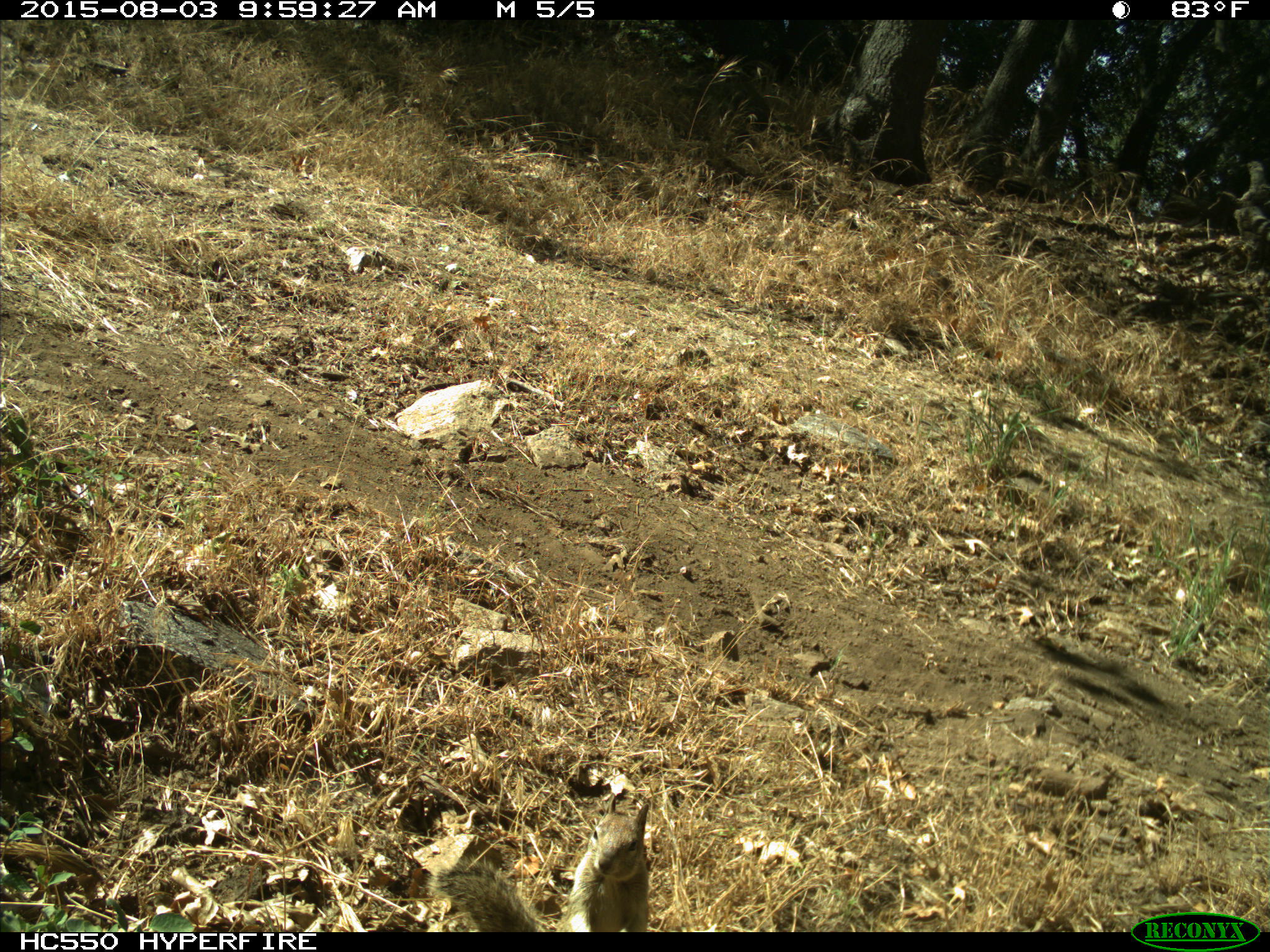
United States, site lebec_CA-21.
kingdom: Animalia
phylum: Chordata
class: Mammalia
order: Rodentia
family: Sciuridae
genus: Otospermophilus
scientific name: Otospermophilus beecheyi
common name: california ground squirrel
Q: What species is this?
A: Otospermophilus beecheyi (california ground squirrel).